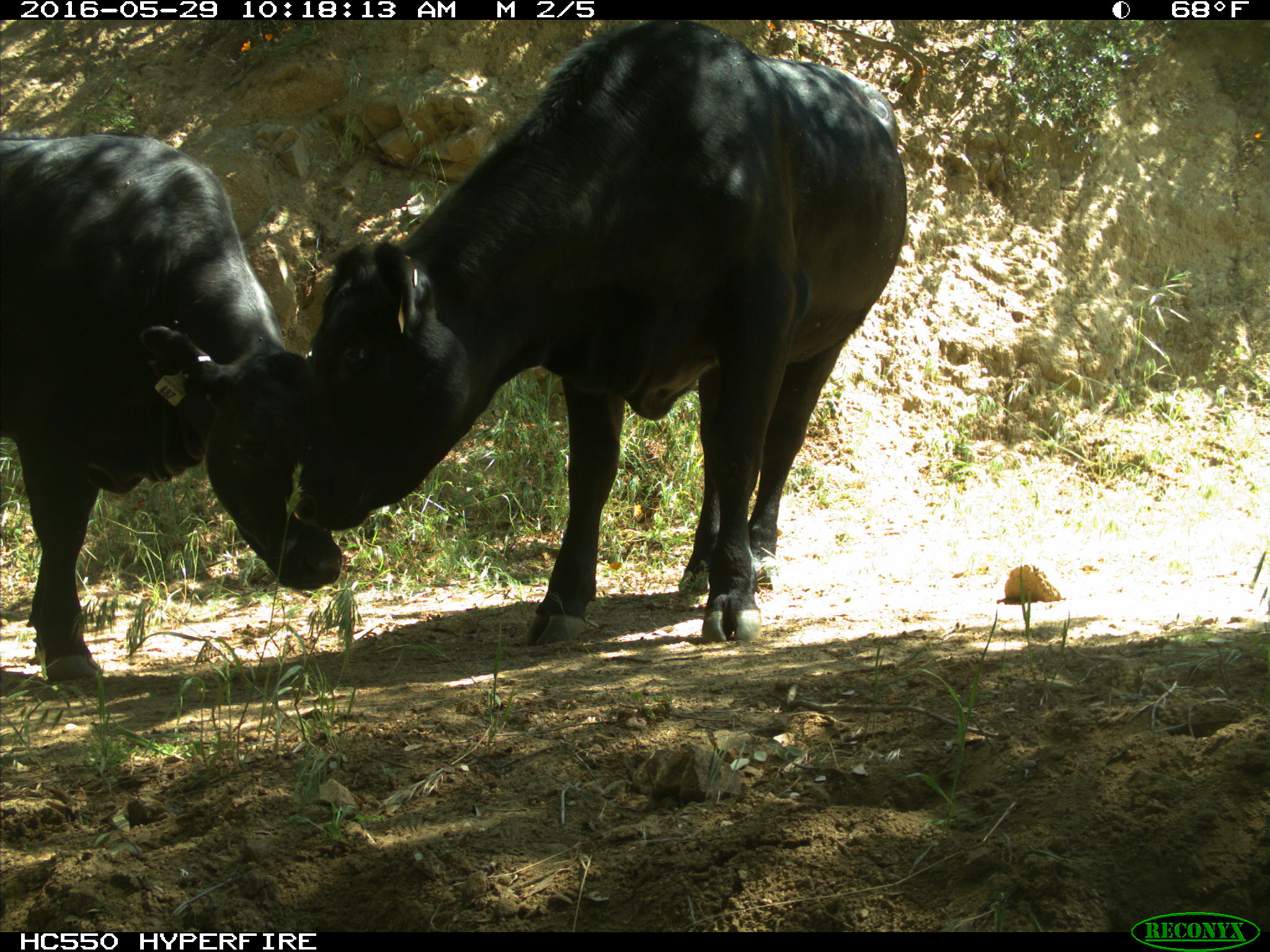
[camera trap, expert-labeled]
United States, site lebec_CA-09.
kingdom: Animalia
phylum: Chordata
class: Mammalia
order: Artiodactyla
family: Bovidae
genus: Bos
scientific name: Bos taurus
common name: domestic cow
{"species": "Bos taurus (domestic cow)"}